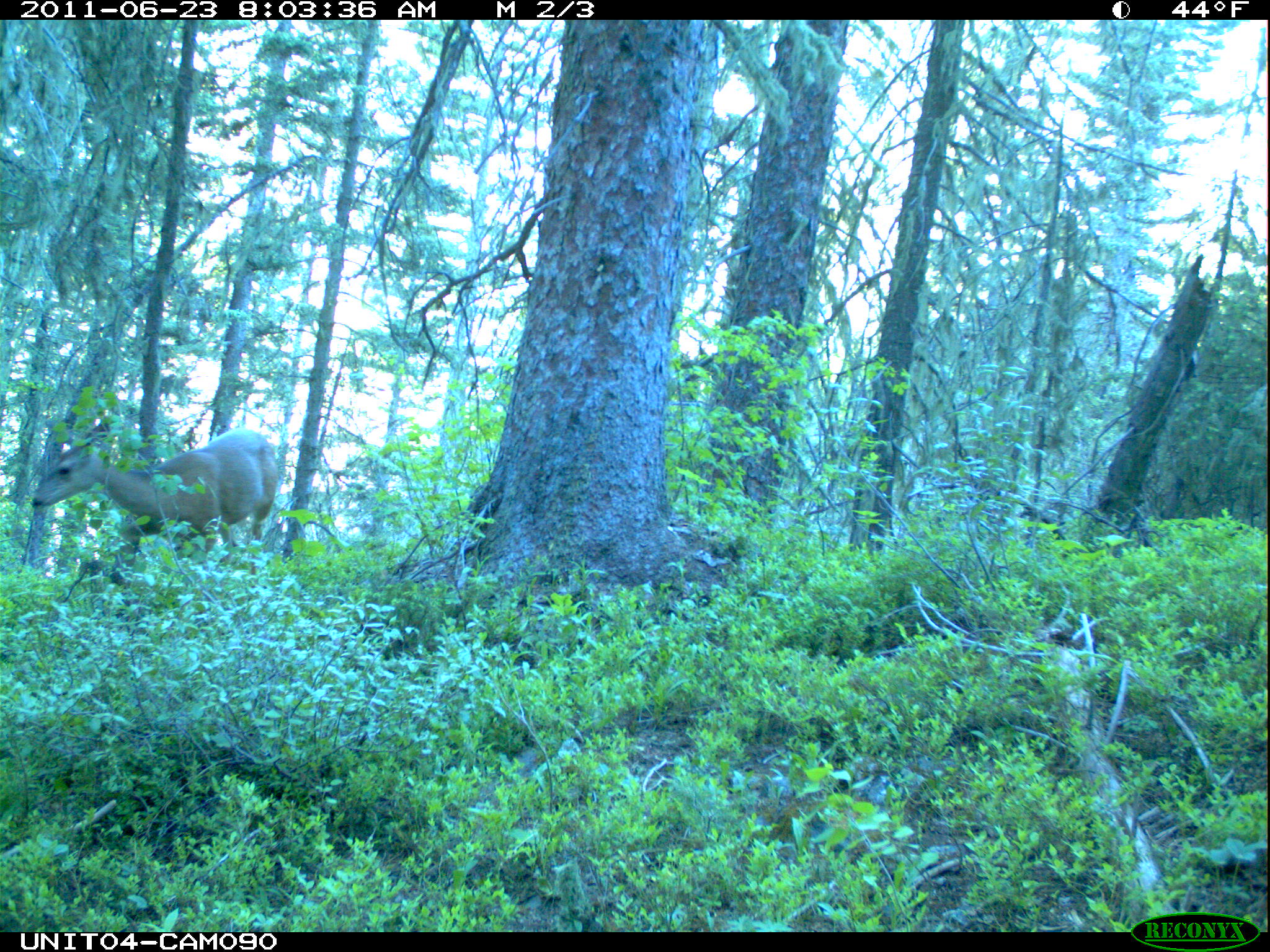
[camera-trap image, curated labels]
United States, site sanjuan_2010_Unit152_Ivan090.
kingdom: Animalia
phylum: Chordata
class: Mammalia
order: Artiodactyla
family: Cervidae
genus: Odocoileus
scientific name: Odocoileus hemionus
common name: mule deer